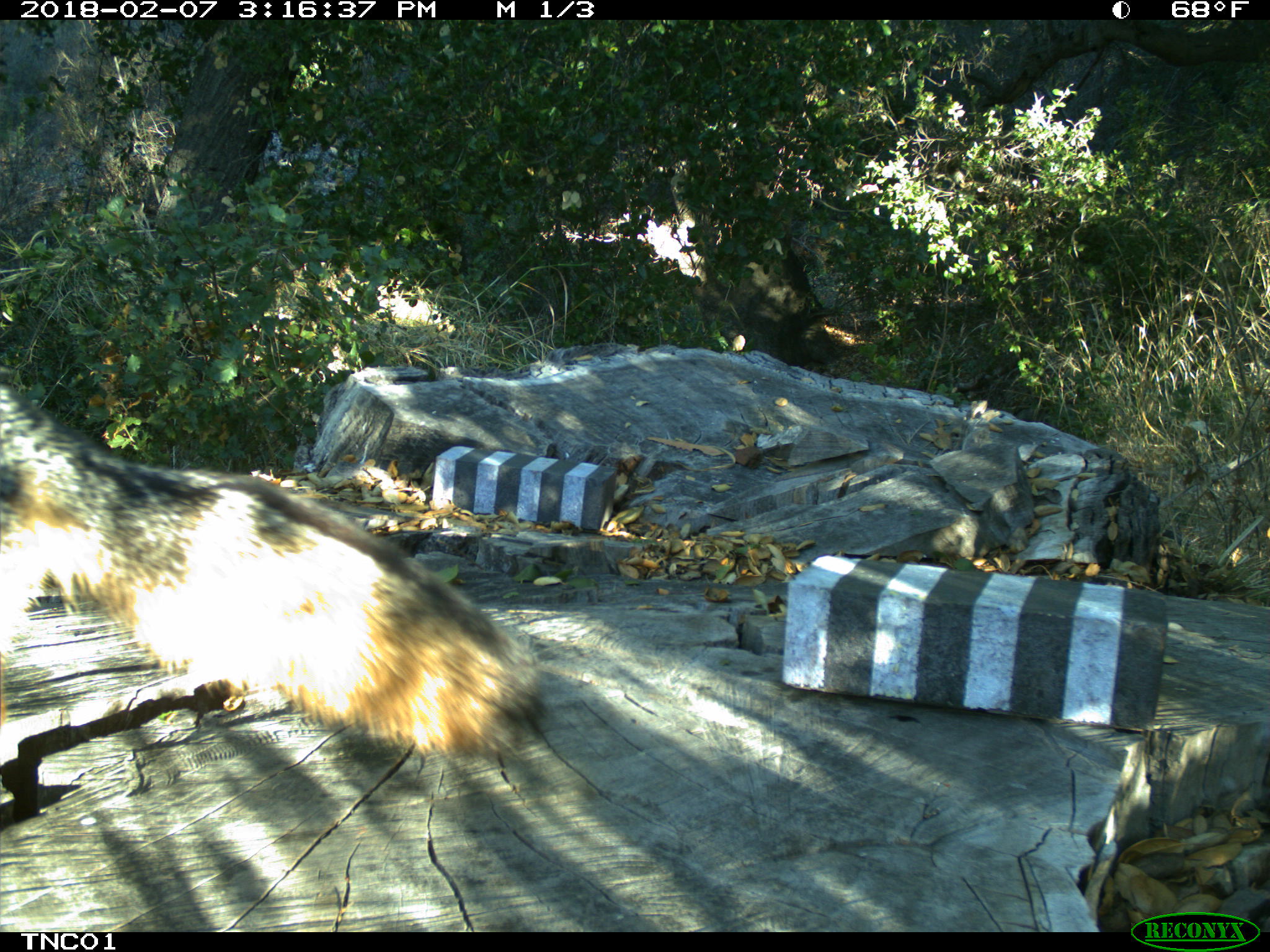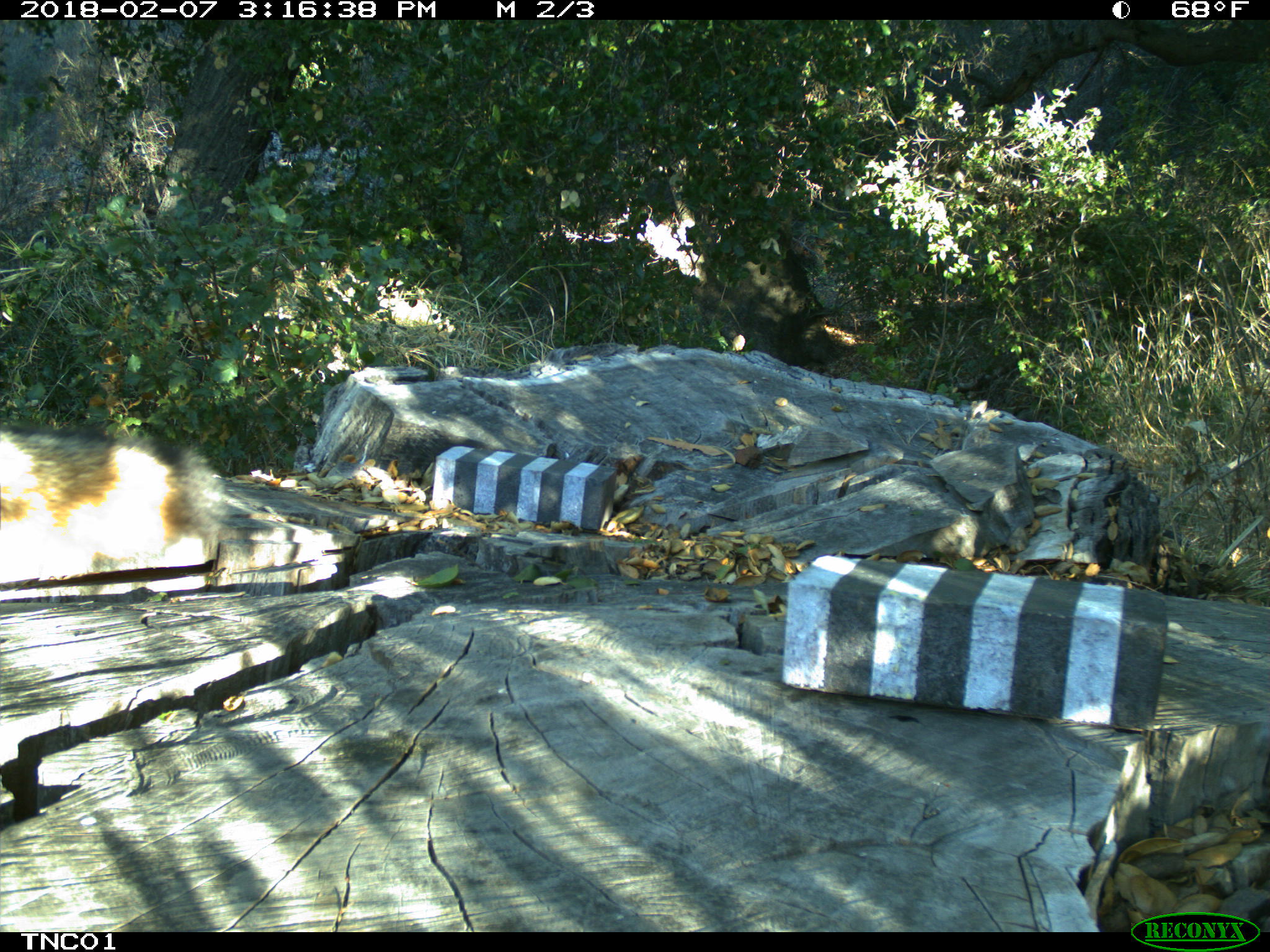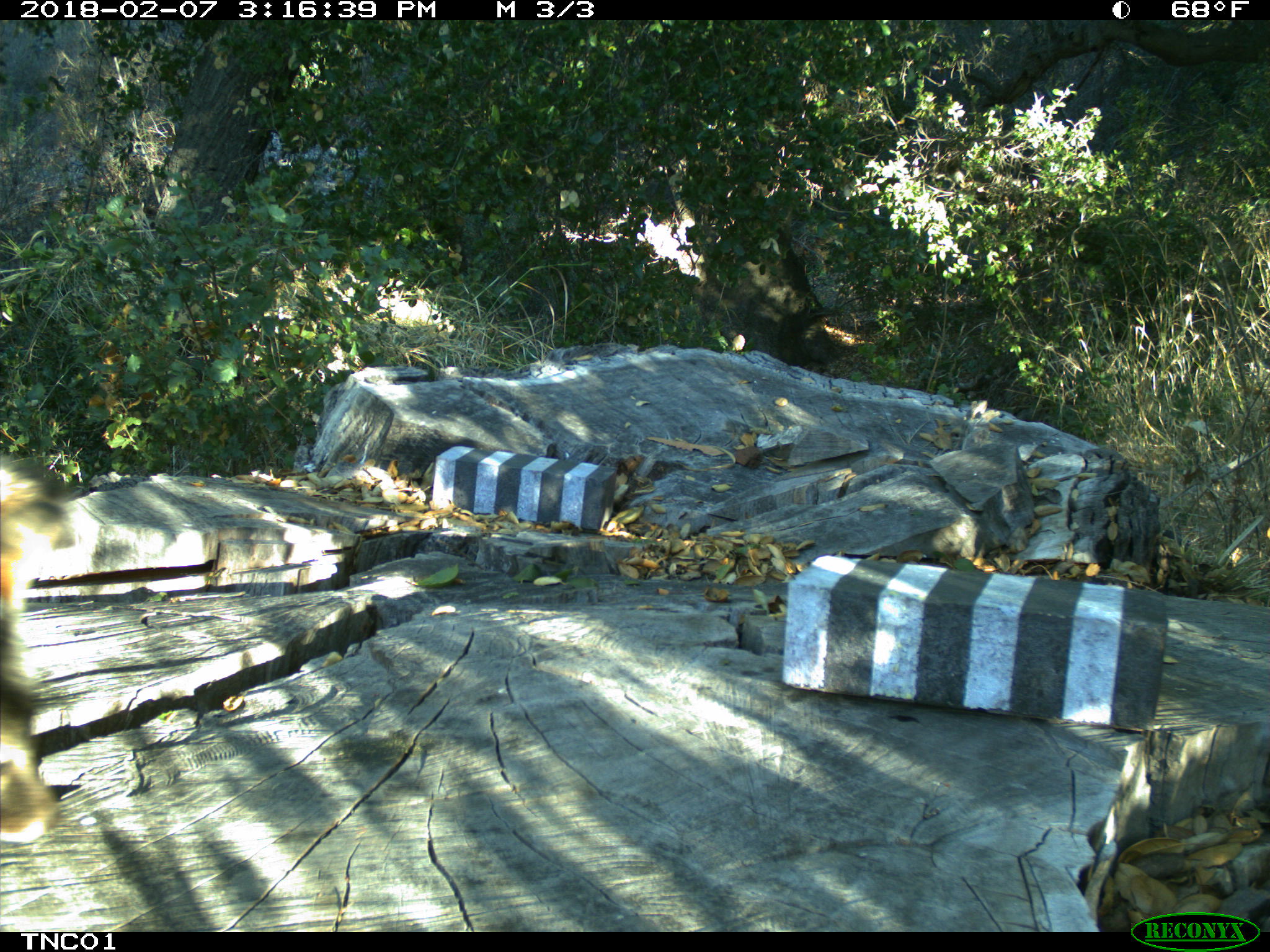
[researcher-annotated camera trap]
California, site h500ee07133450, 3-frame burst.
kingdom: Animalia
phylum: Chordata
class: Mammalia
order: Carnivora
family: Canidae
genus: Urocyon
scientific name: Urocyon littoralis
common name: island fox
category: fox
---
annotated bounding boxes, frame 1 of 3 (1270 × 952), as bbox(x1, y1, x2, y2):
fox: bbox(0, 384, 541, 760)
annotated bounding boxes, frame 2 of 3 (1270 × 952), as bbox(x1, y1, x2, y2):
fox: bbox(0, 427, 264, 594)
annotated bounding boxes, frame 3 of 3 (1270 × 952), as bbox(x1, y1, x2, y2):
fox: bbox(0, 452, 97, 847)